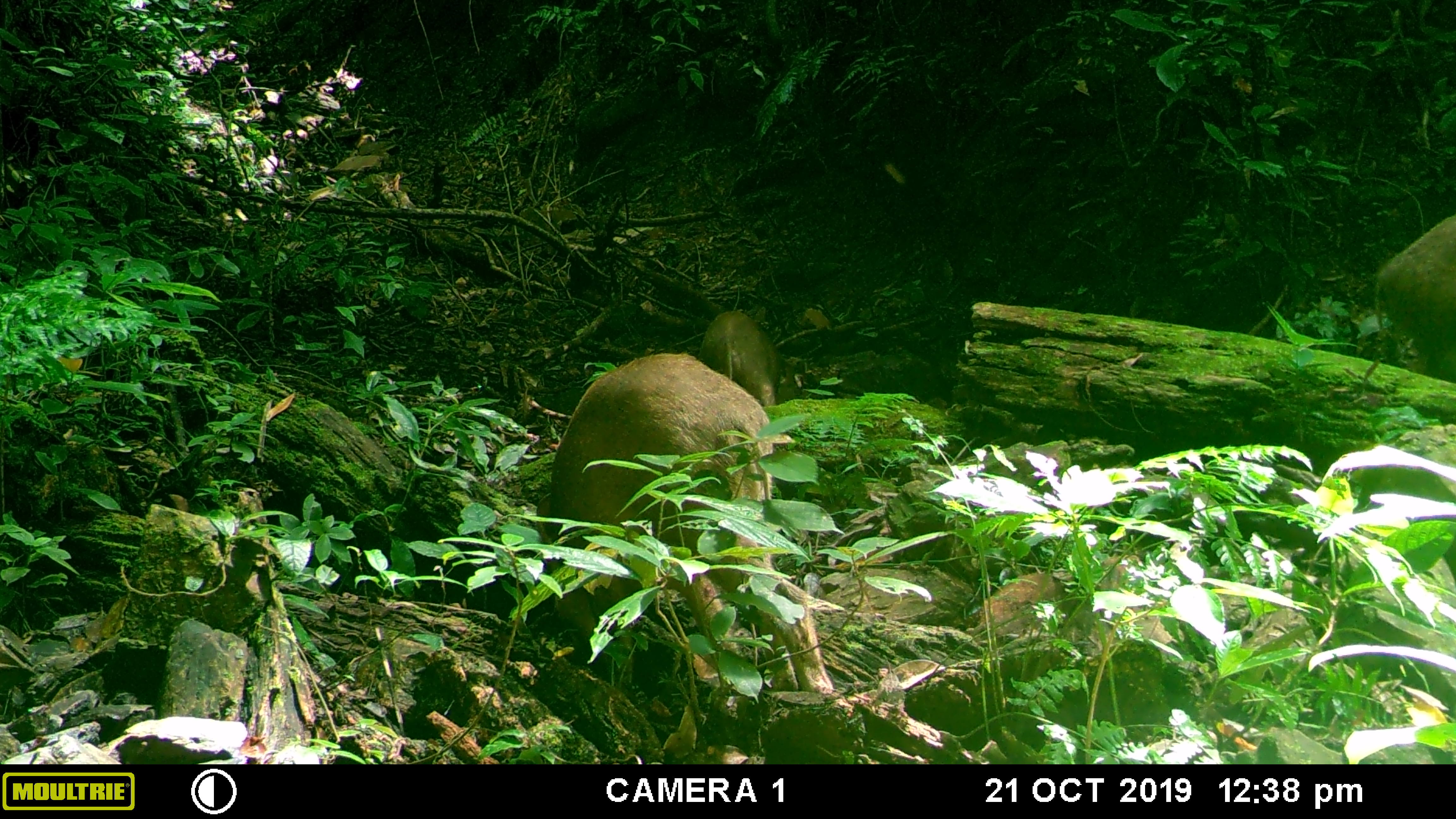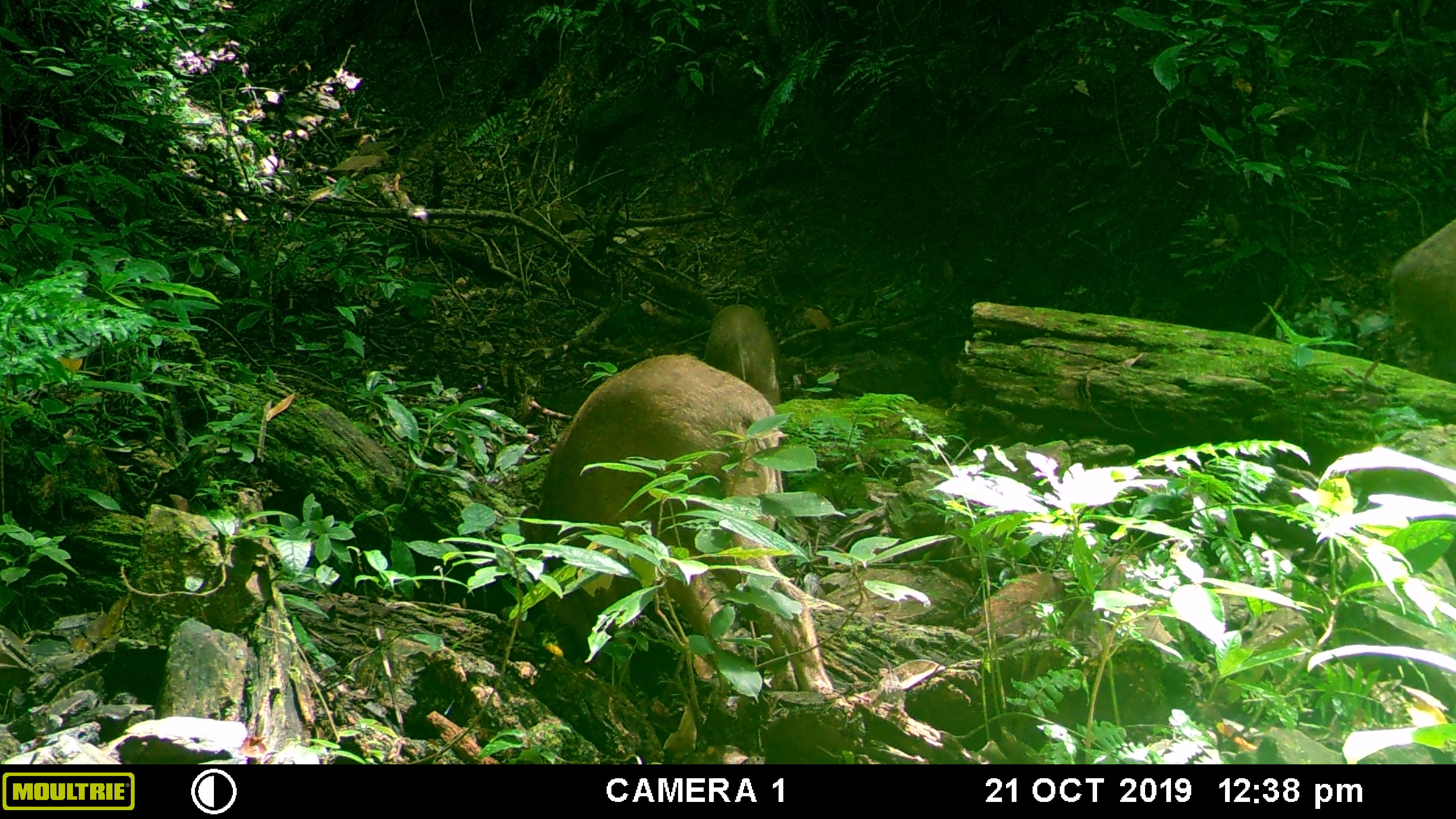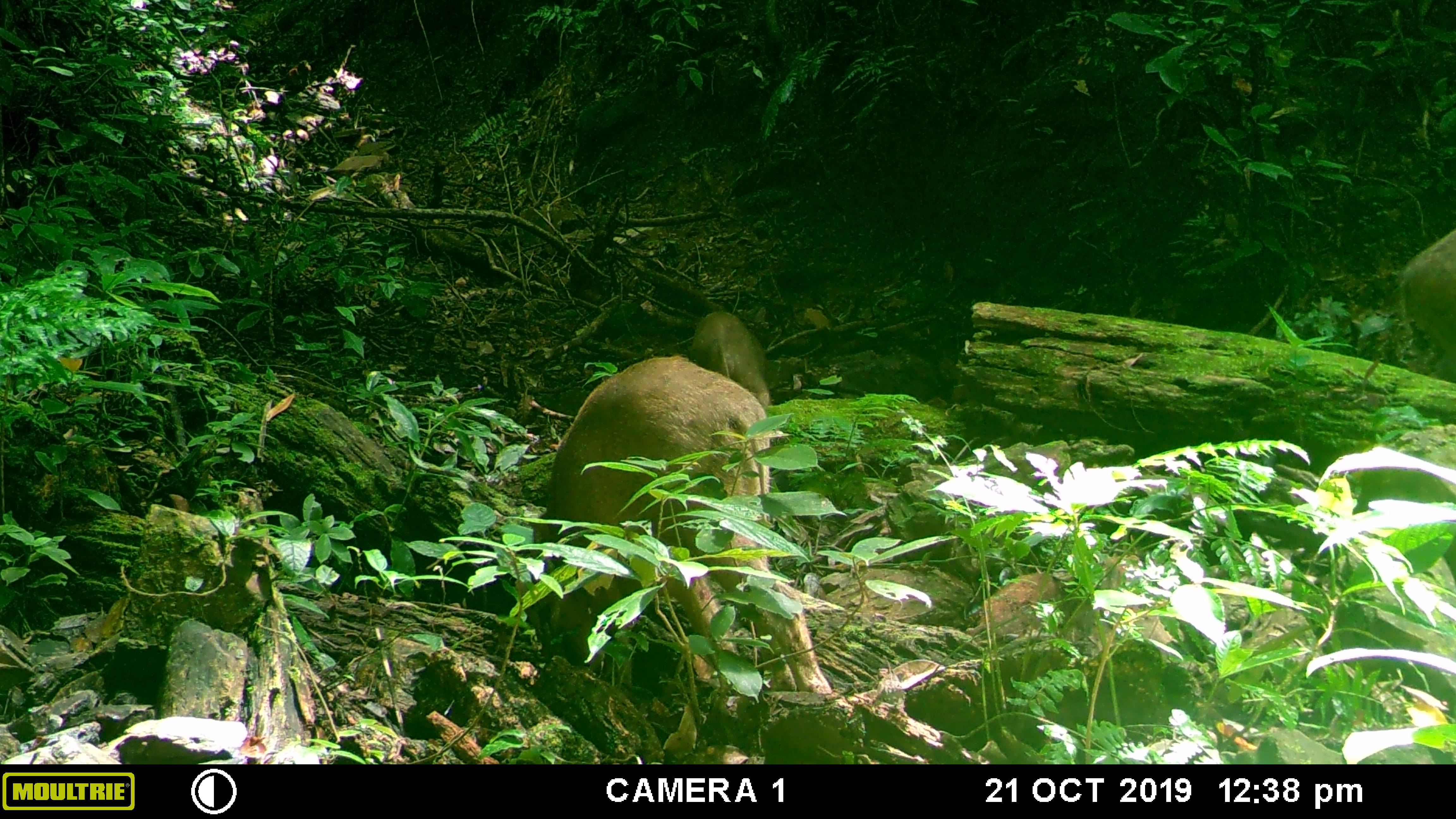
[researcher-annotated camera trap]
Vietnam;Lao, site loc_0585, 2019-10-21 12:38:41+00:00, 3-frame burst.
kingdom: Animalia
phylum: Chordata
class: Mammalia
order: Artiodactyla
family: Suidae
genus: Sus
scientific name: Sus scrofa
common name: eurasian wild pig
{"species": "eurasian wild pig (Sus scrofa)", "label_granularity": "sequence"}